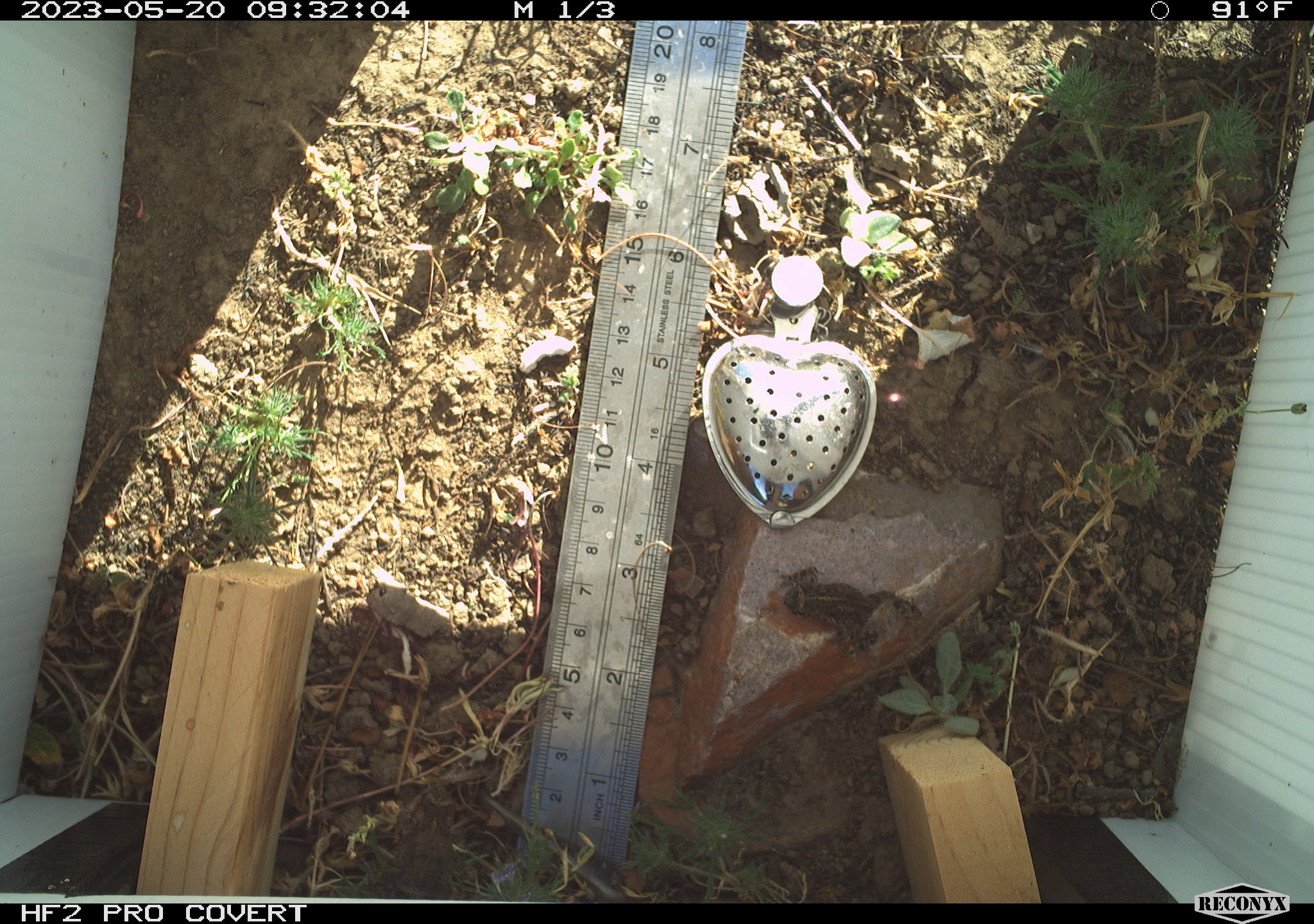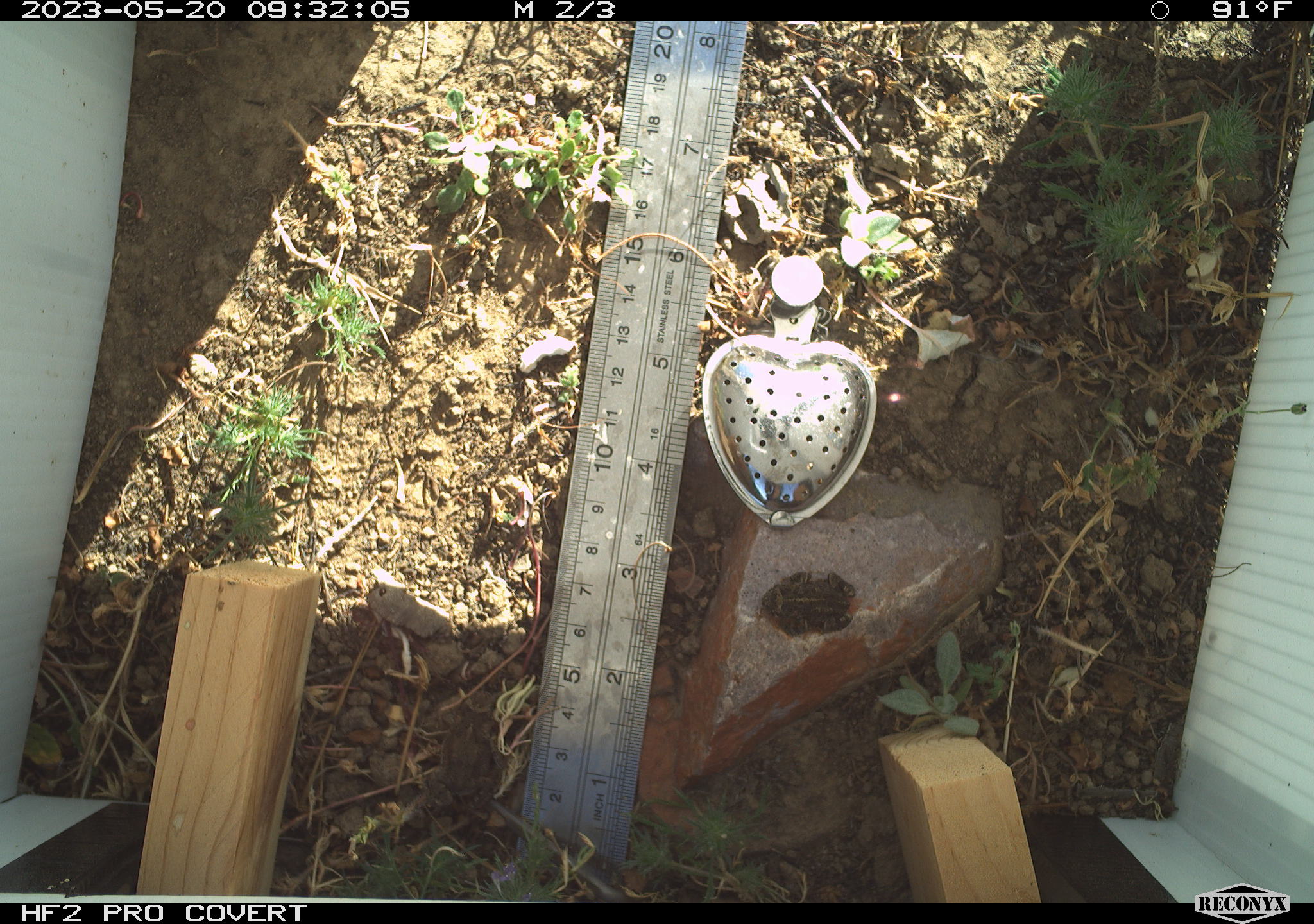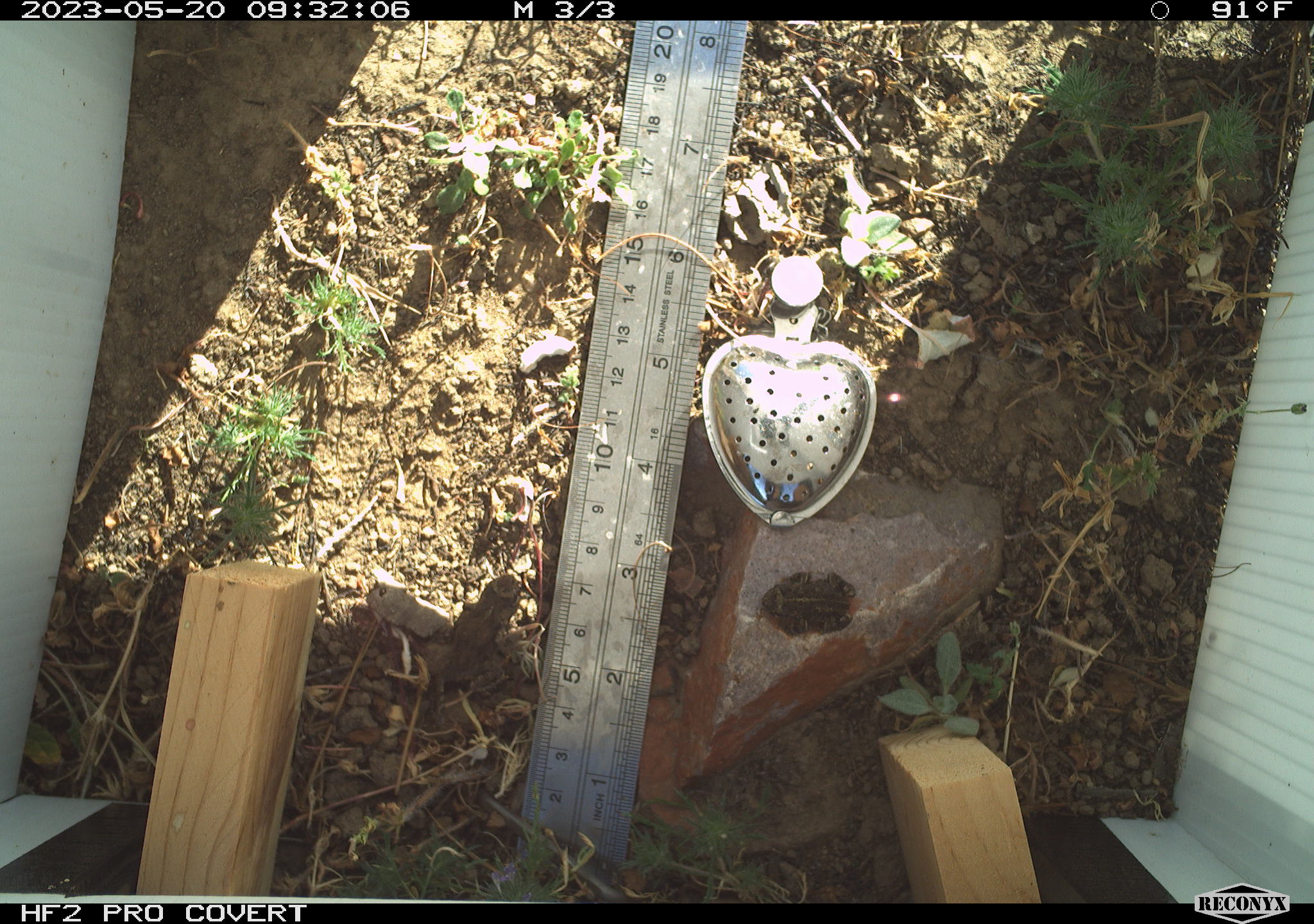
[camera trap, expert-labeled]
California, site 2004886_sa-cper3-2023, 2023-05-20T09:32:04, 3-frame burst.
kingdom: Animalia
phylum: Chordata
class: Amphibia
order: Anura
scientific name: Anura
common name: frogs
Frogs (Anura).